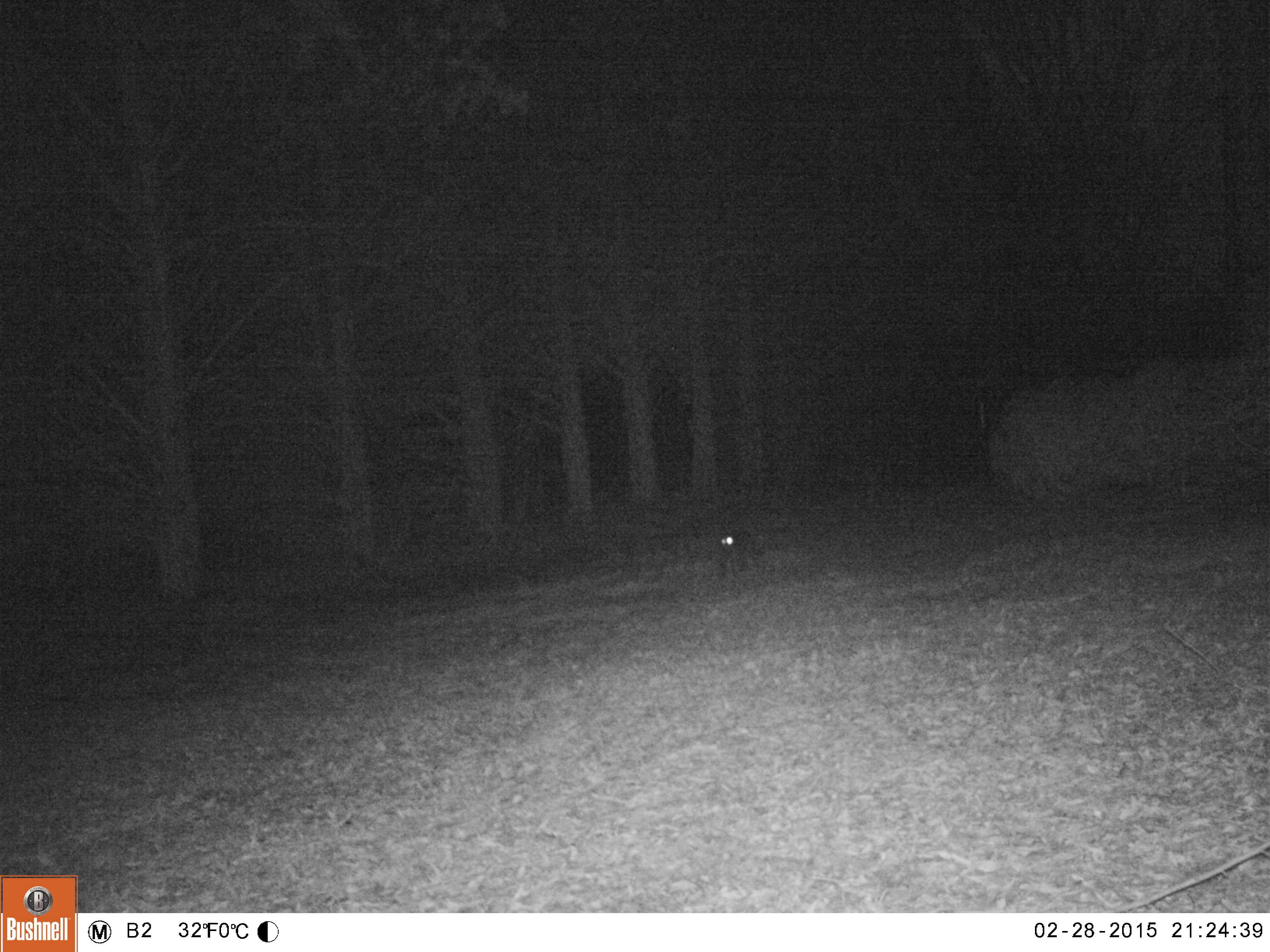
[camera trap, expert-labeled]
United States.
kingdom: Animalia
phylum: Chordata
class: Mammalia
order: Carnivora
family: Felidae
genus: Felis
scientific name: Felis catus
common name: domestic cat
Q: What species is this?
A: Domestic Cat (Felis catus).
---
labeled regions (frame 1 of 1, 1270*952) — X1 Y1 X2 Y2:
Domestic Cat: 706 523 782 583